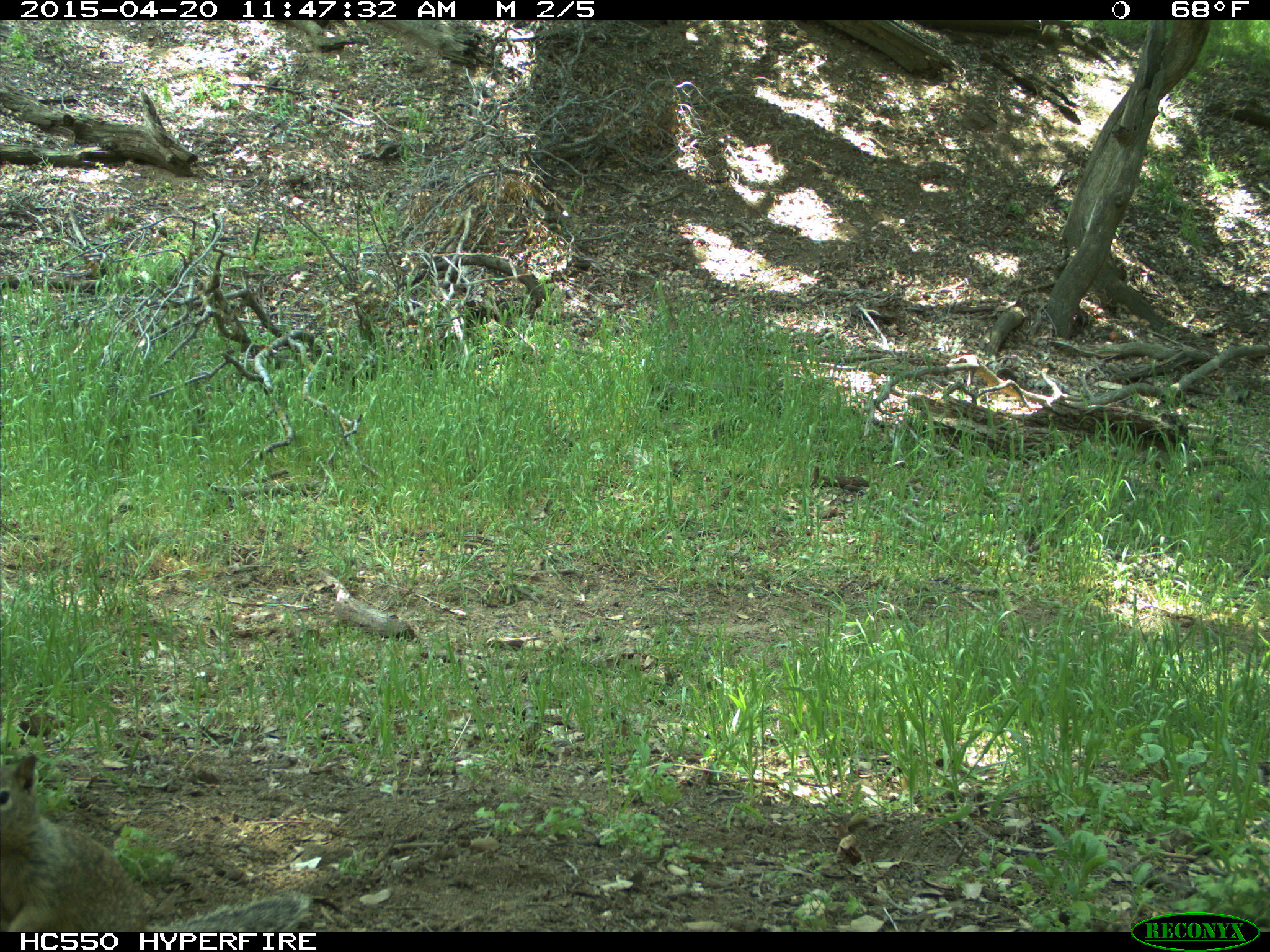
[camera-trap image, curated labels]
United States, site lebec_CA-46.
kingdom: Animalia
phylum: Chordata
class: Mammalia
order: Rodentia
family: Sciuridae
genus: Otospermophilus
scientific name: Otospermophilus beecheyi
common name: california ground squirrel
Otospermophilus beecheyi (california ground squirrel).